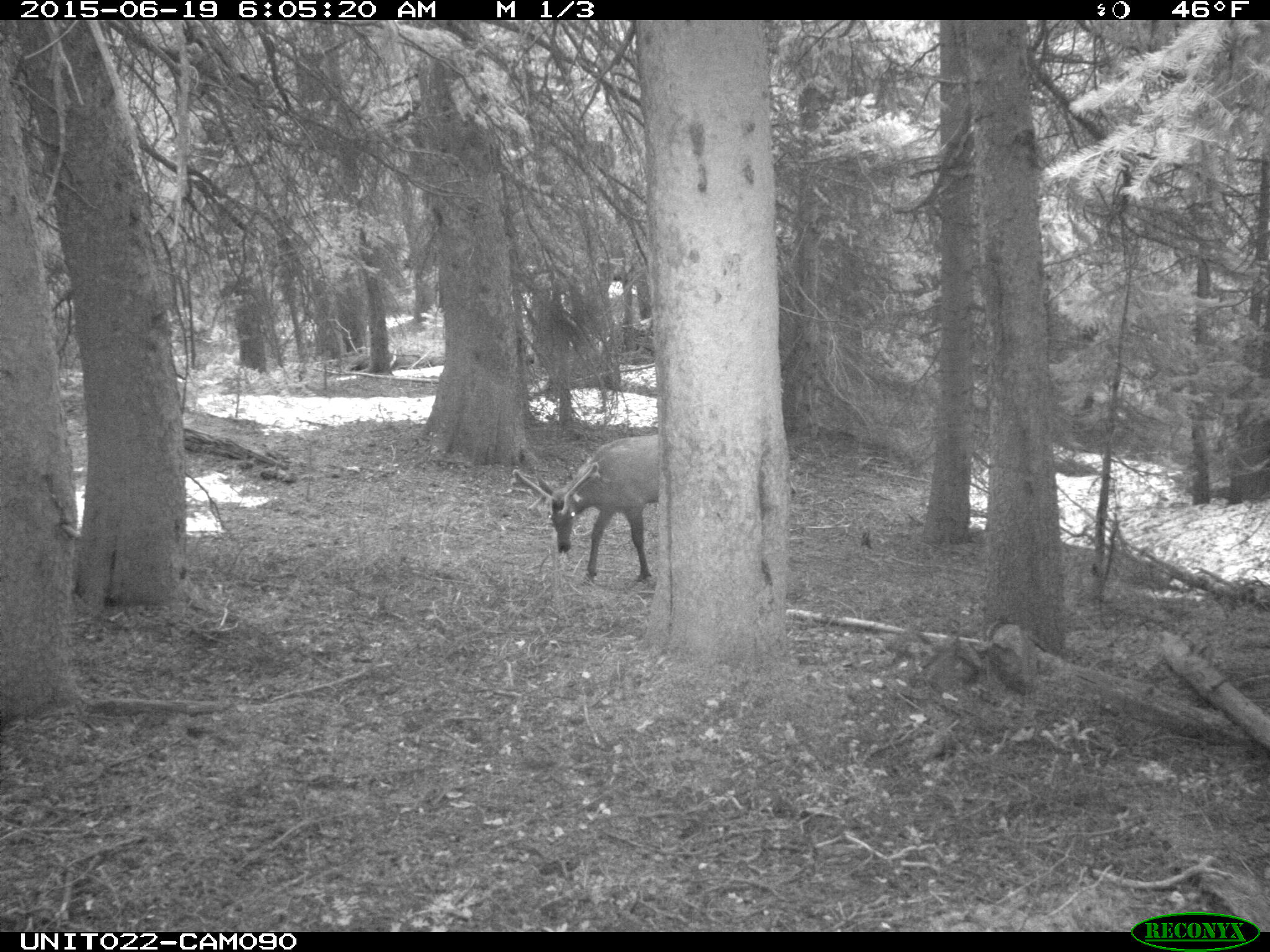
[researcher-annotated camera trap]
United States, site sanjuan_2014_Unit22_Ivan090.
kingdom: Animalia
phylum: Chordata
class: Mammalia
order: Artiodactyla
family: Cervidae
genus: Cervus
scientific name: Cervus elaphus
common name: red deer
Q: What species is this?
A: Cervus elaphus (red deer).